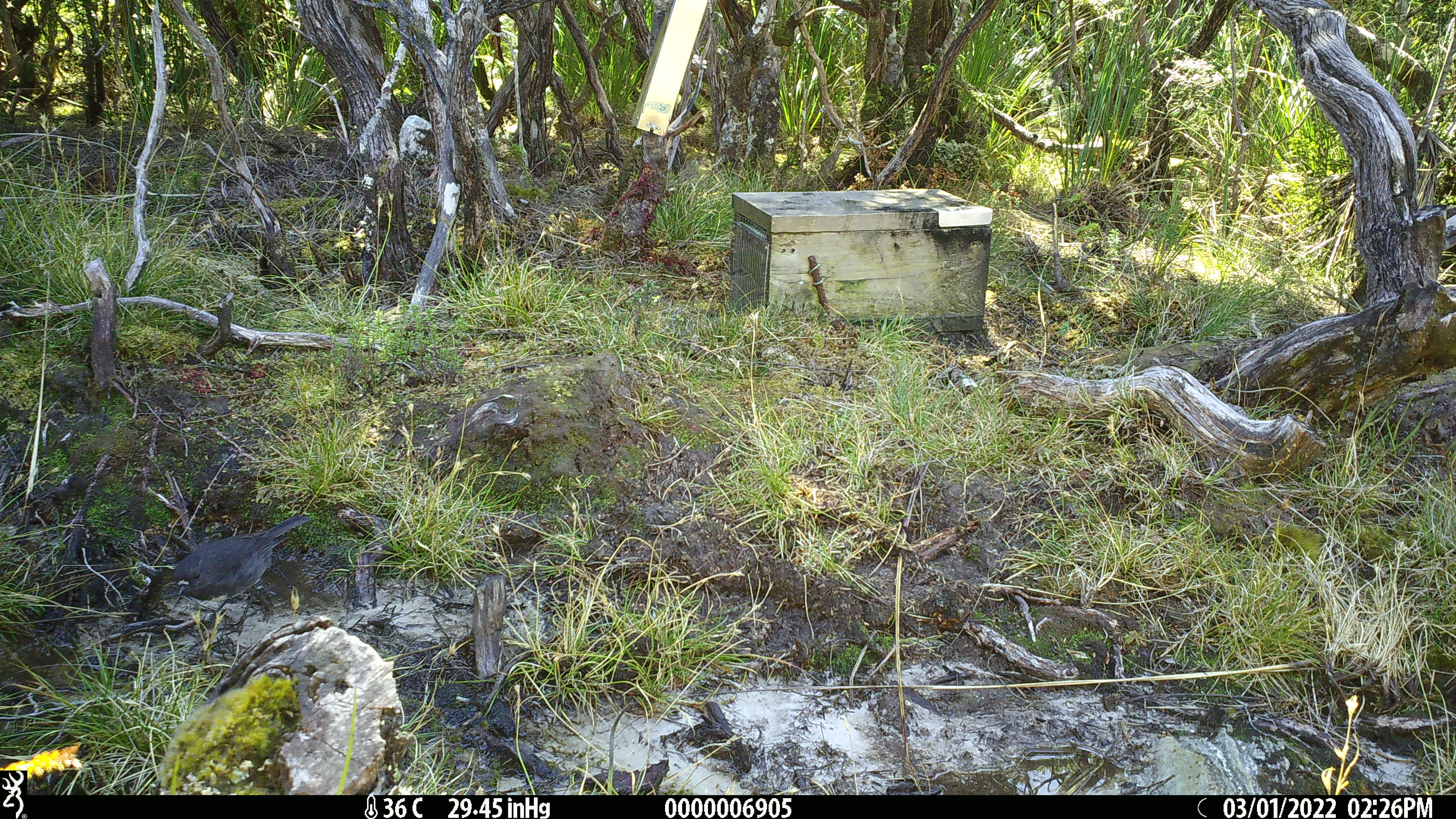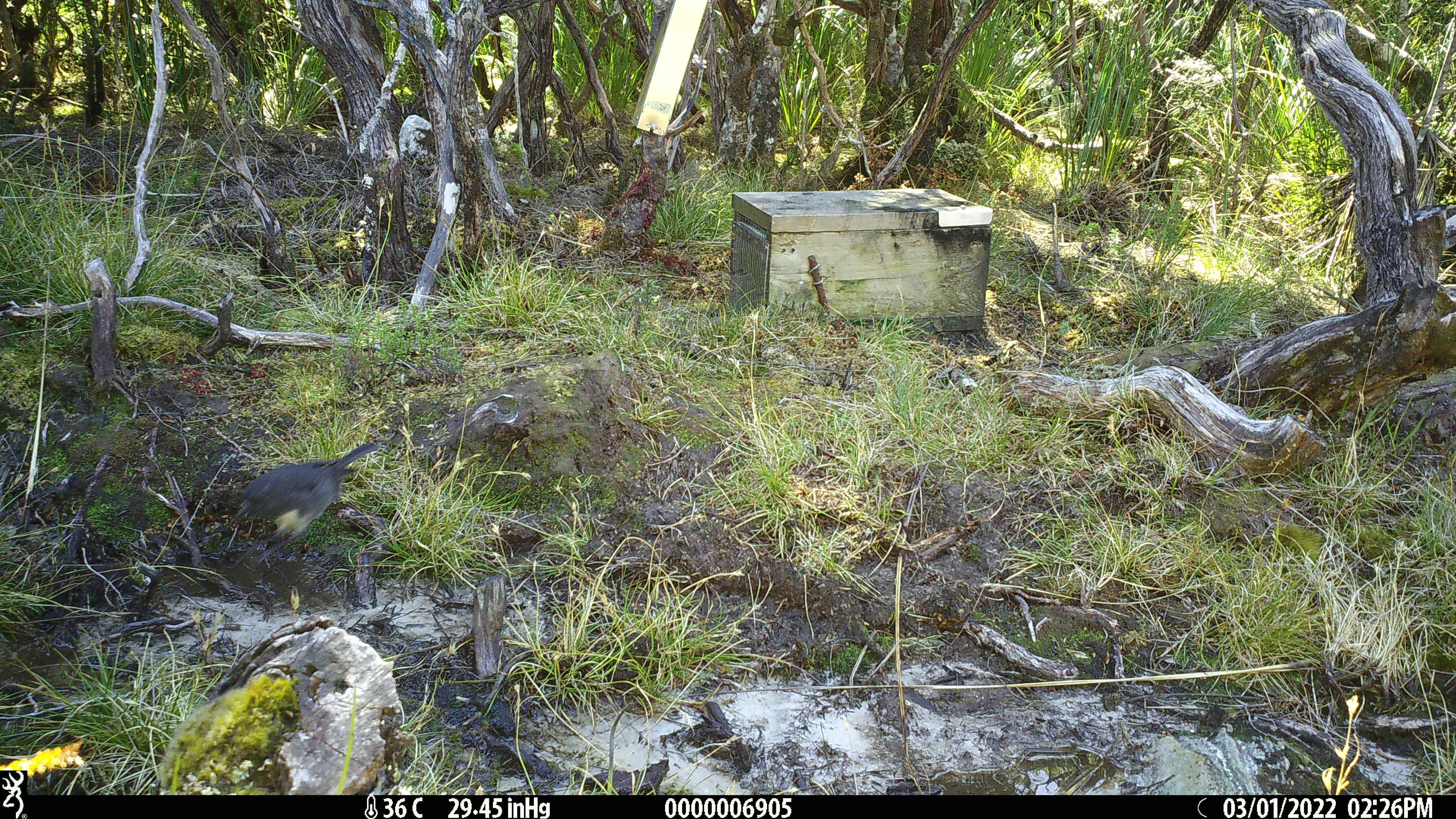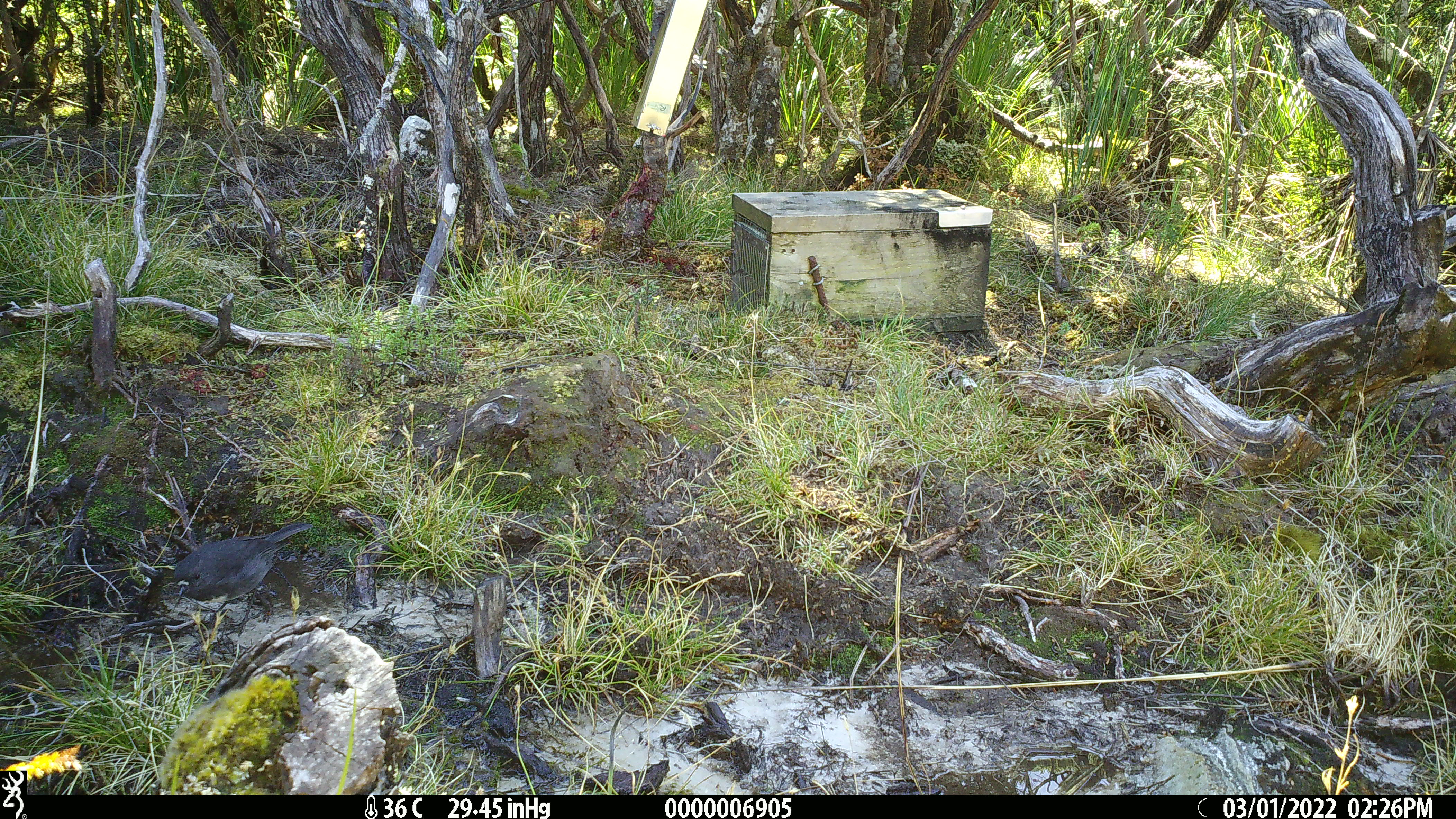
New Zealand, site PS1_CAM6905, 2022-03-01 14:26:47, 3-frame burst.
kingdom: Animalia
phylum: Chordata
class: Aves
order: Passeriformes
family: Petroicidae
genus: Petroica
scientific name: Petroica australis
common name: new zealand robin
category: robin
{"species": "robin (new zealand robin) (Petroica australis)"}